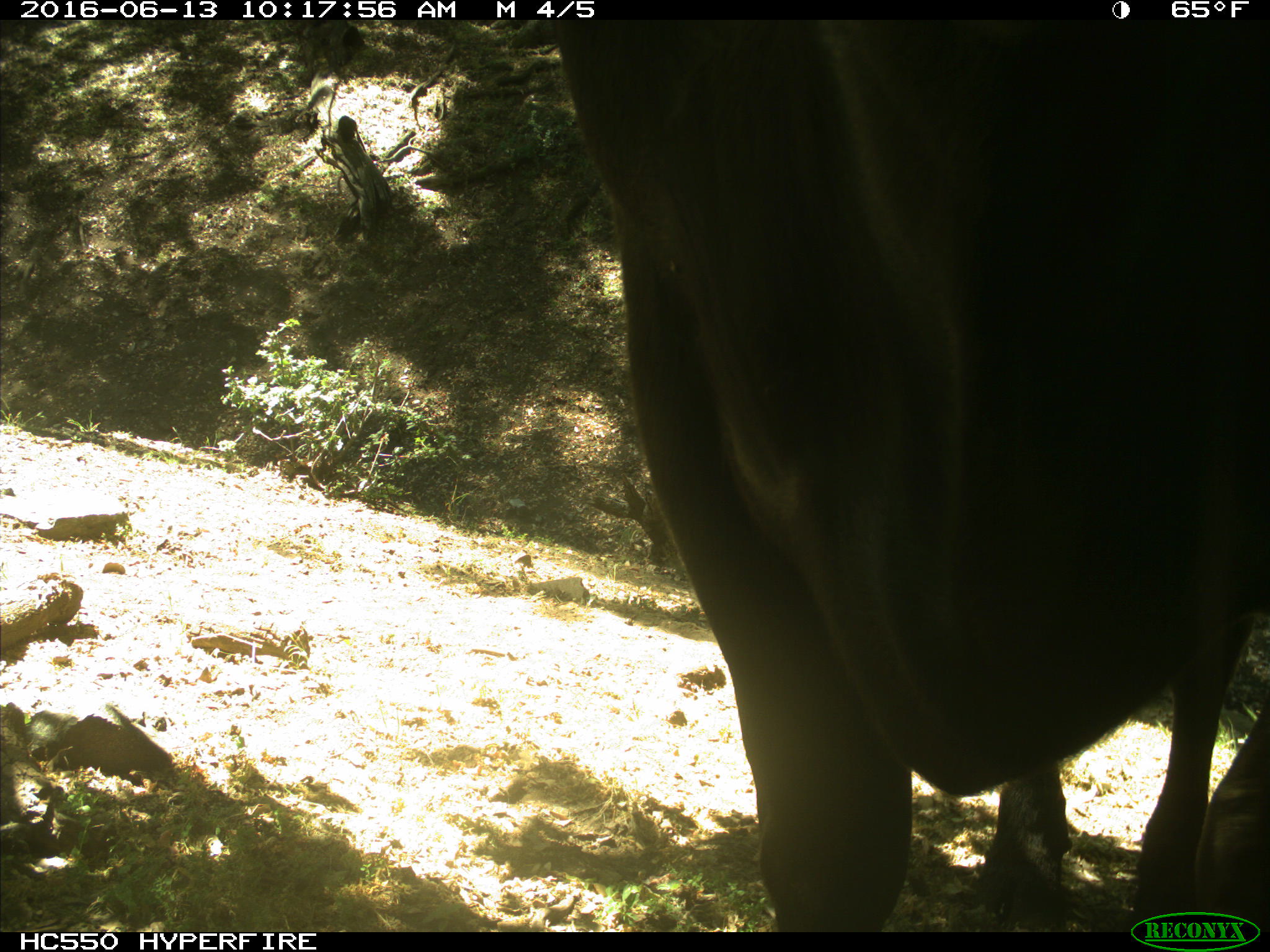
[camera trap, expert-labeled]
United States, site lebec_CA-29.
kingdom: Animalia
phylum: Chordata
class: Mammalia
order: Artiodactyla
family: Bovidae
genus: Bos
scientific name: Bos taurus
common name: domestic cow